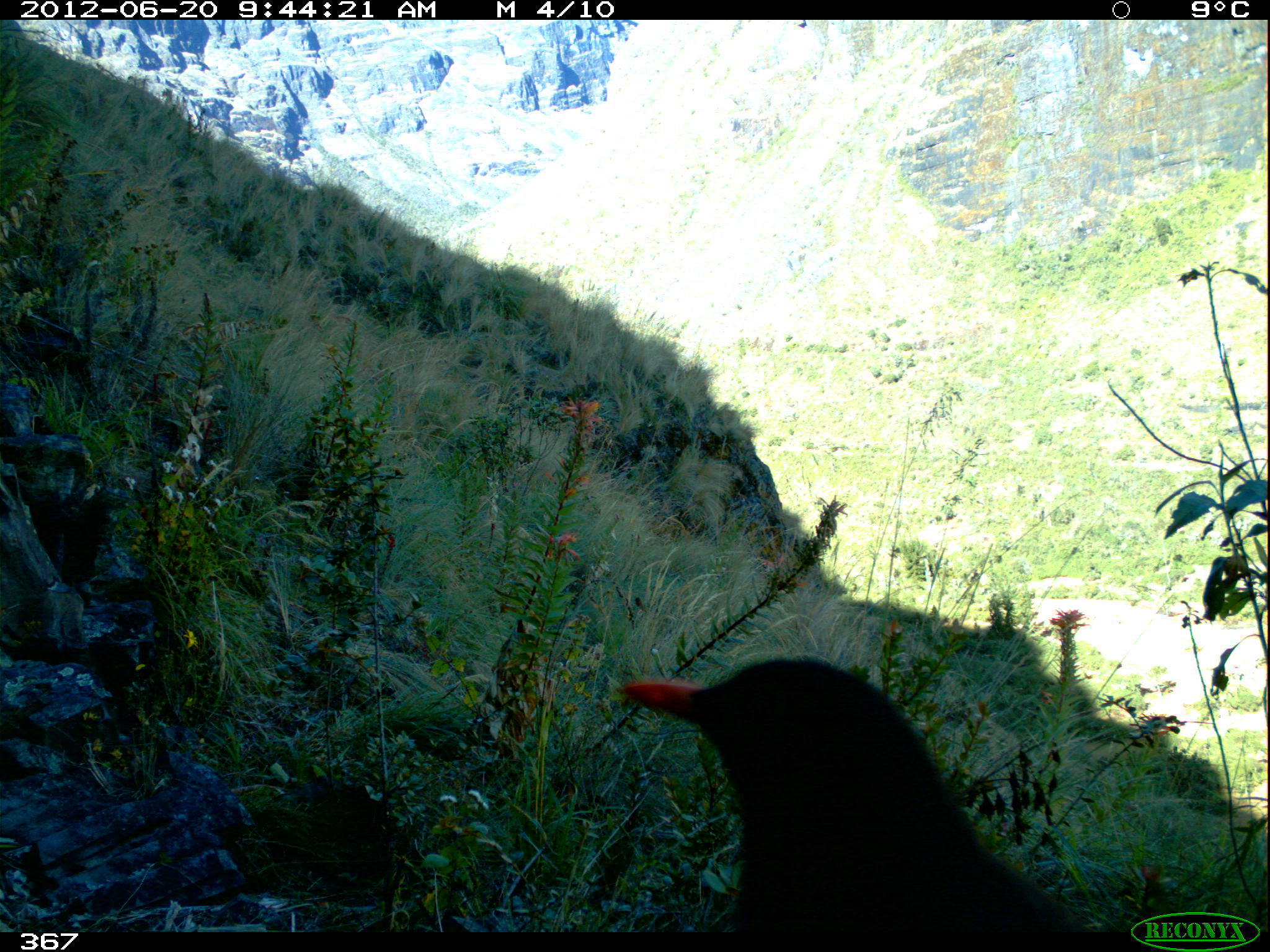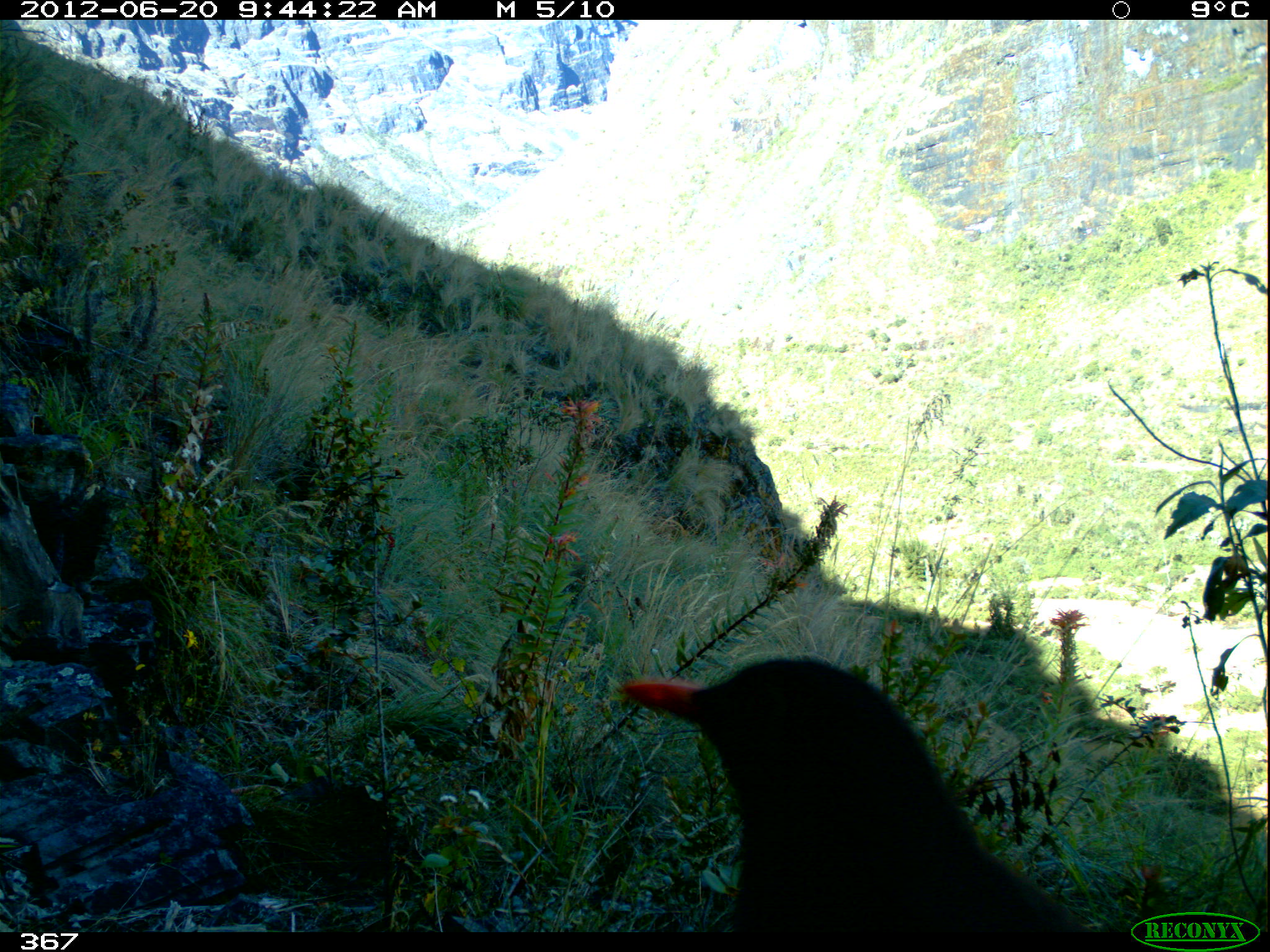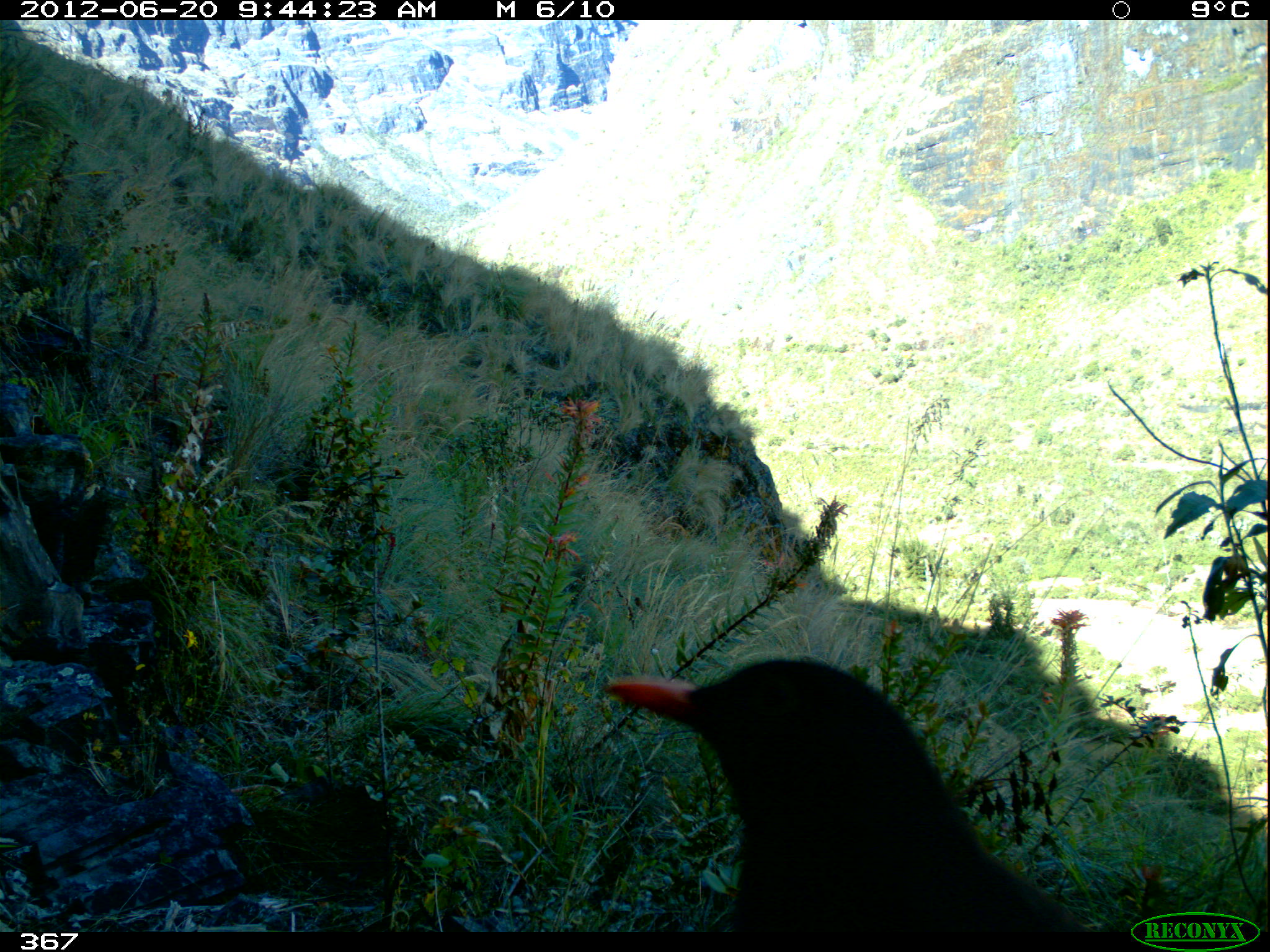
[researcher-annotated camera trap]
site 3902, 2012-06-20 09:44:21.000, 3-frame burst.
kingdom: Animalia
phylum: Chordata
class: Aves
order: Passeriformes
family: Turdidae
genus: Turdus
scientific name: Turdus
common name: true thrushes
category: turdus sp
Turdus sp (true thrushes) (Turdus).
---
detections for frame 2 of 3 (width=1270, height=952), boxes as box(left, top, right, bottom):
turdus sp: box(619, 655, 1103, 932)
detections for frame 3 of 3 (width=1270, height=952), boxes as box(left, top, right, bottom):
turdus sp: box(595, 654, 1099, 932)